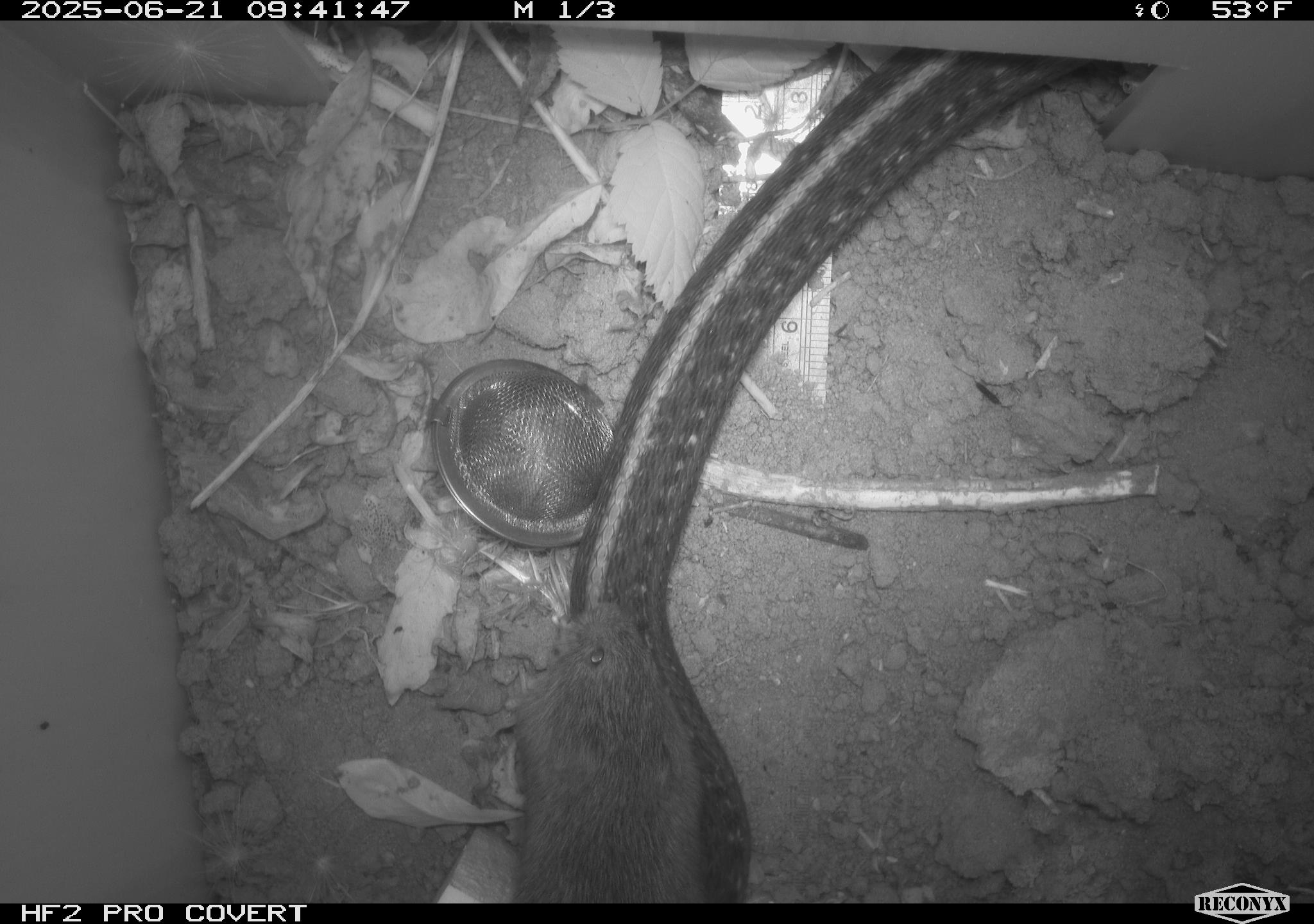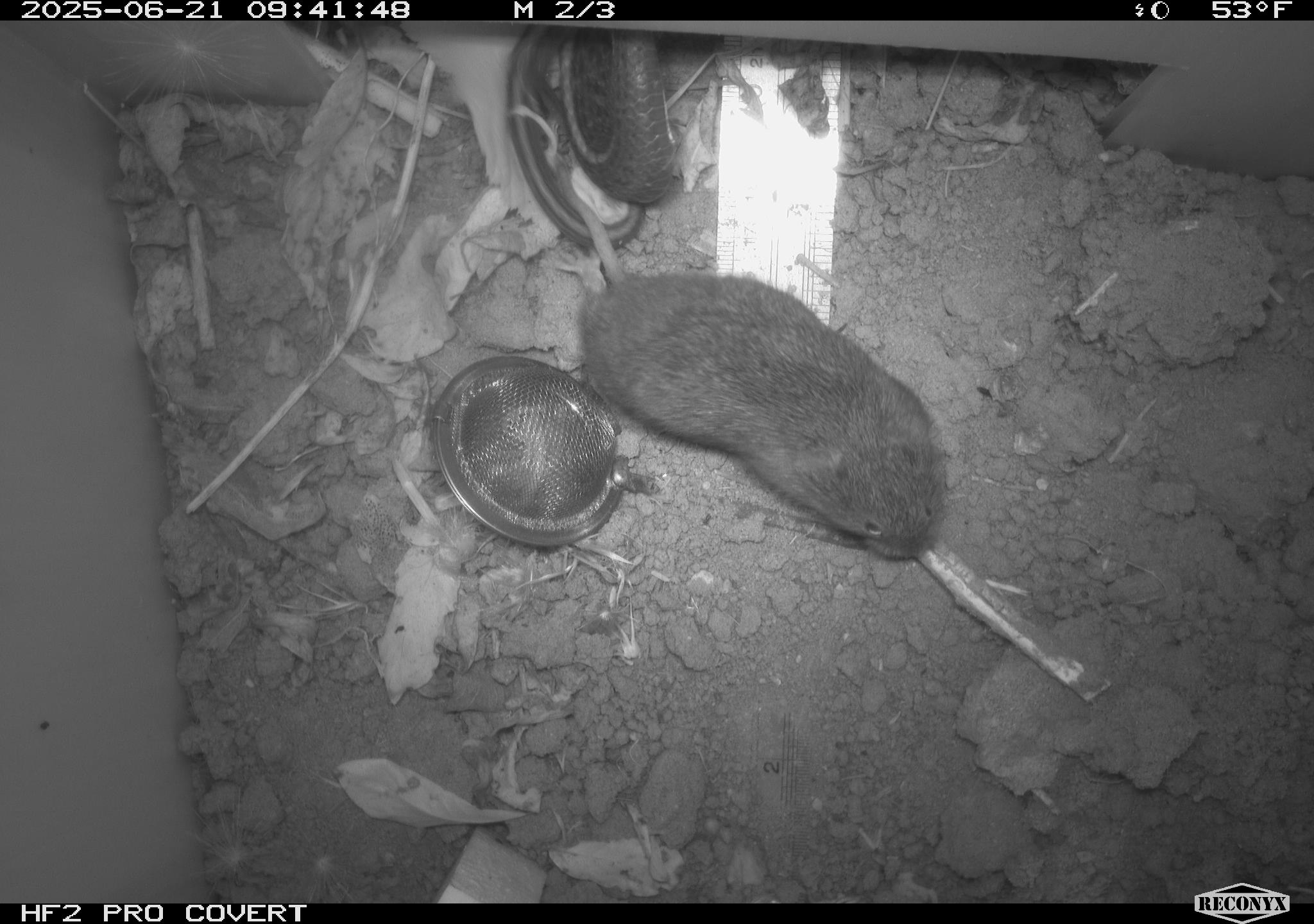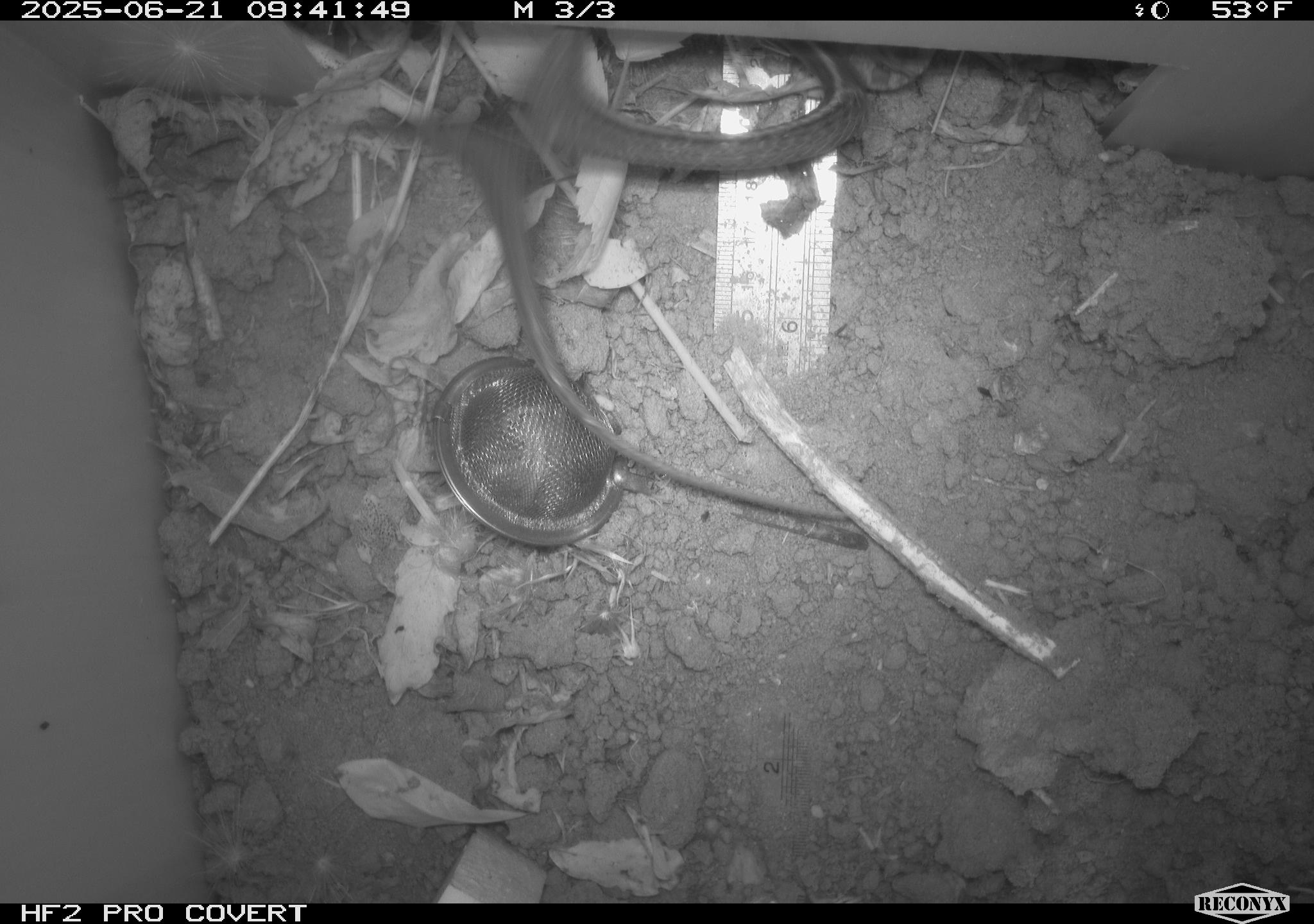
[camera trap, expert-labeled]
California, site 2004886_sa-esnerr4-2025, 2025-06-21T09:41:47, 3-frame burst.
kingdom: Animalia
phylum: Chordata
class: Mammalia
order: Rodentia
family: Cricetidae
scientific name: Arvicolinae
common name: voles, lemmings, and muskrats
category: arvicolinae subfamily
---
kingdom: Animalia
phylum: Chordata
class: Reptilia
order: Squamata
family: Colubridae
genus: Thamnophis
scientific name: Thamnophis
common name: american gartersnakes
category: thamnophis species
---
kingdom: Animalia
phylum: Chordata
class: Mammalia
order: Rodentia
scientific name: Rodentia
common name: rodent